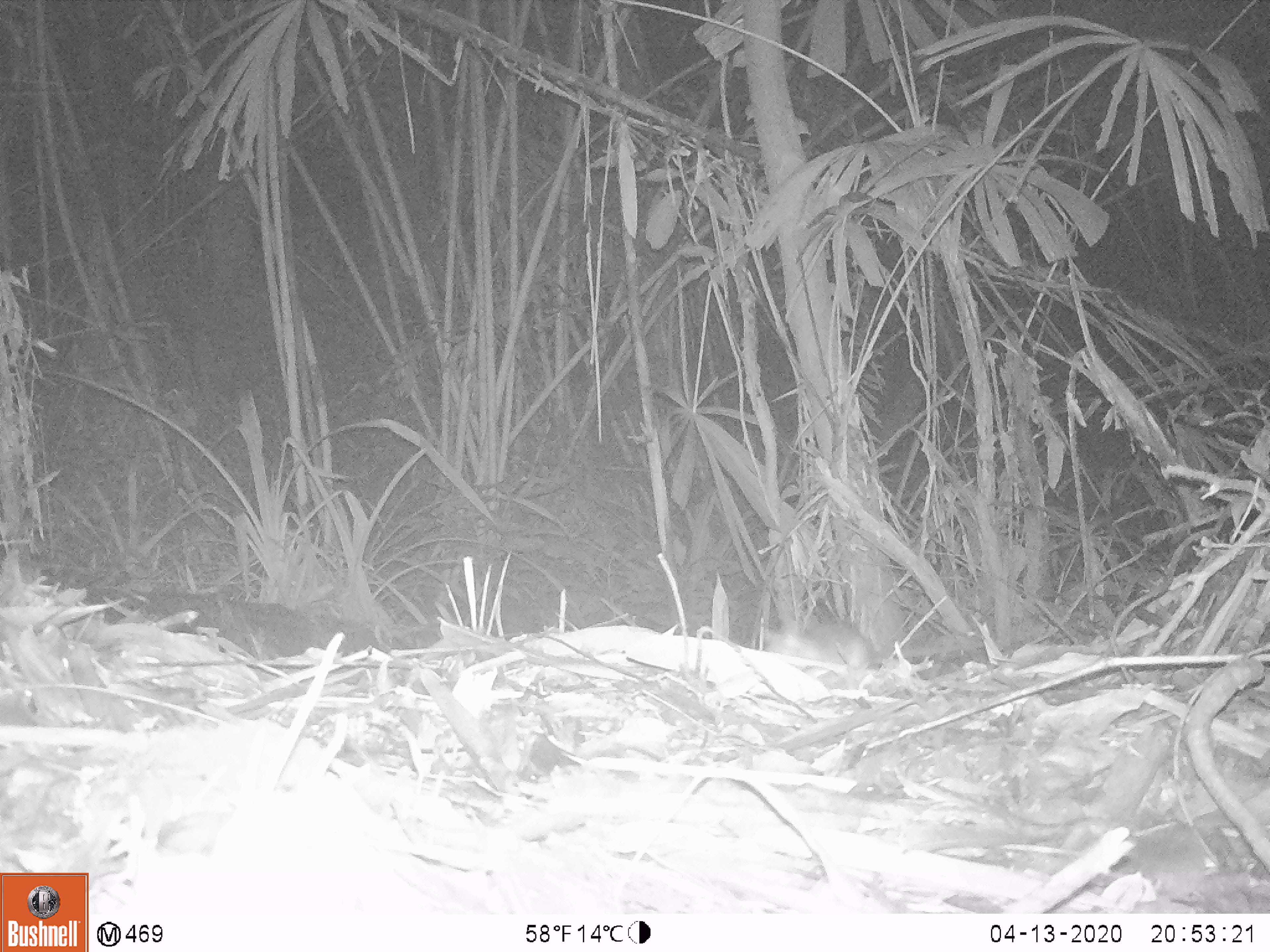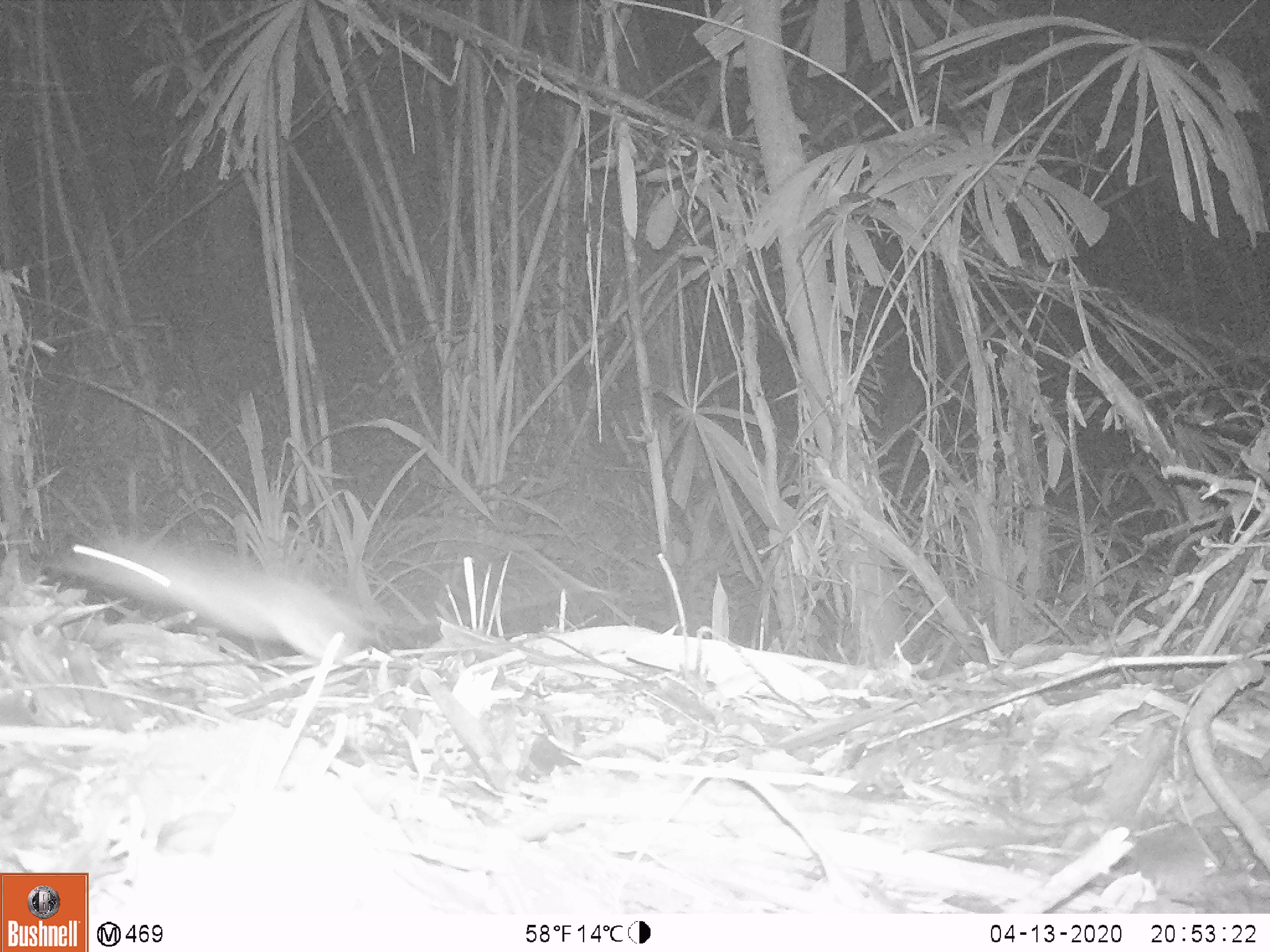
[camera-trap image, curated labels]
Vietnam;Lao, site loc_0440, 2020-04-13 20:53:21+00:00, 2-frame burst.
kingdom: Animalia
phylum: Chordata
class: Mammalia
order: Rodentia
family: Muridae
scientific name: Muridae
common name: old-world mice and rats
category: unidentified murid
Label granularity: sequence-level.